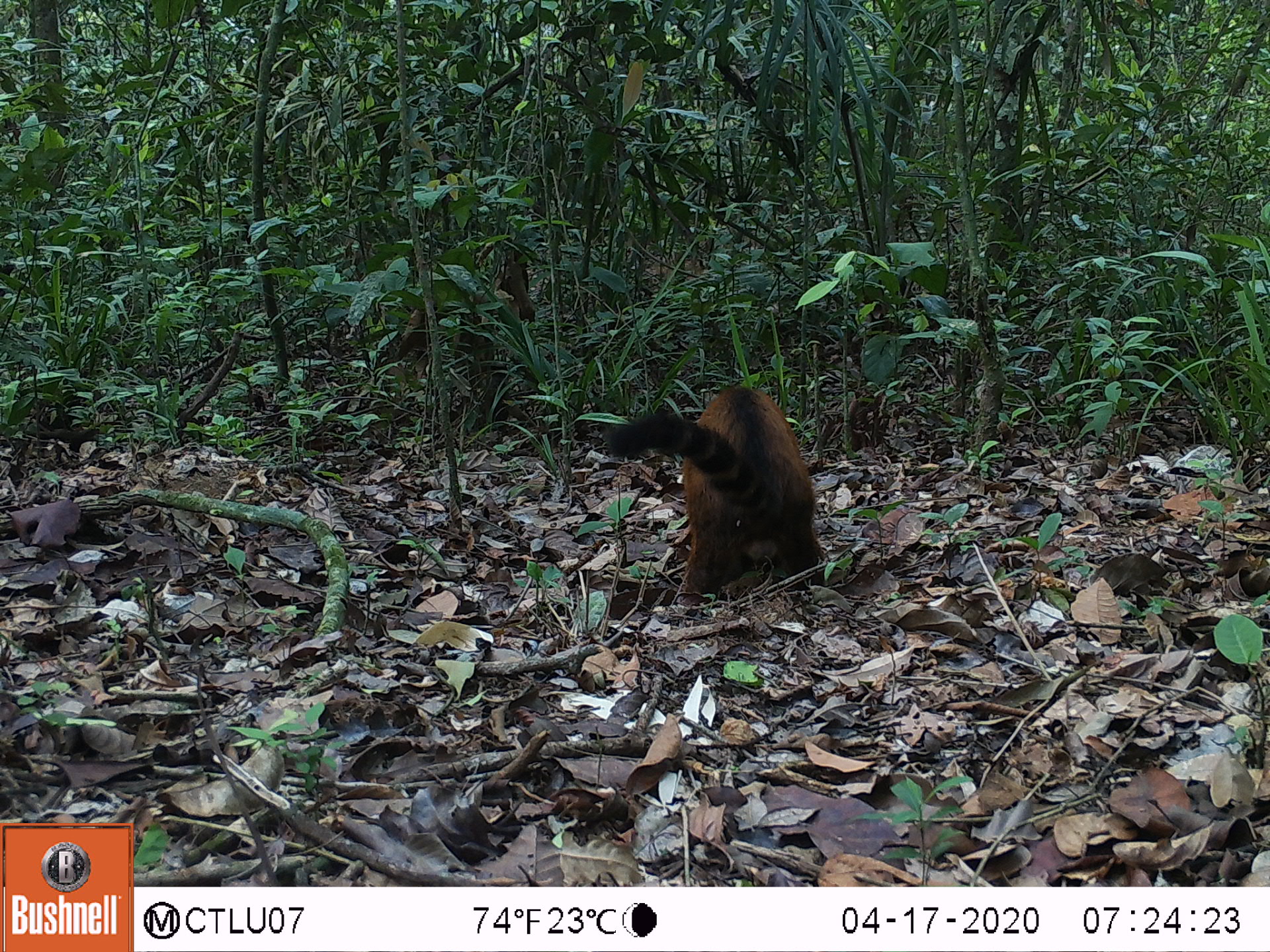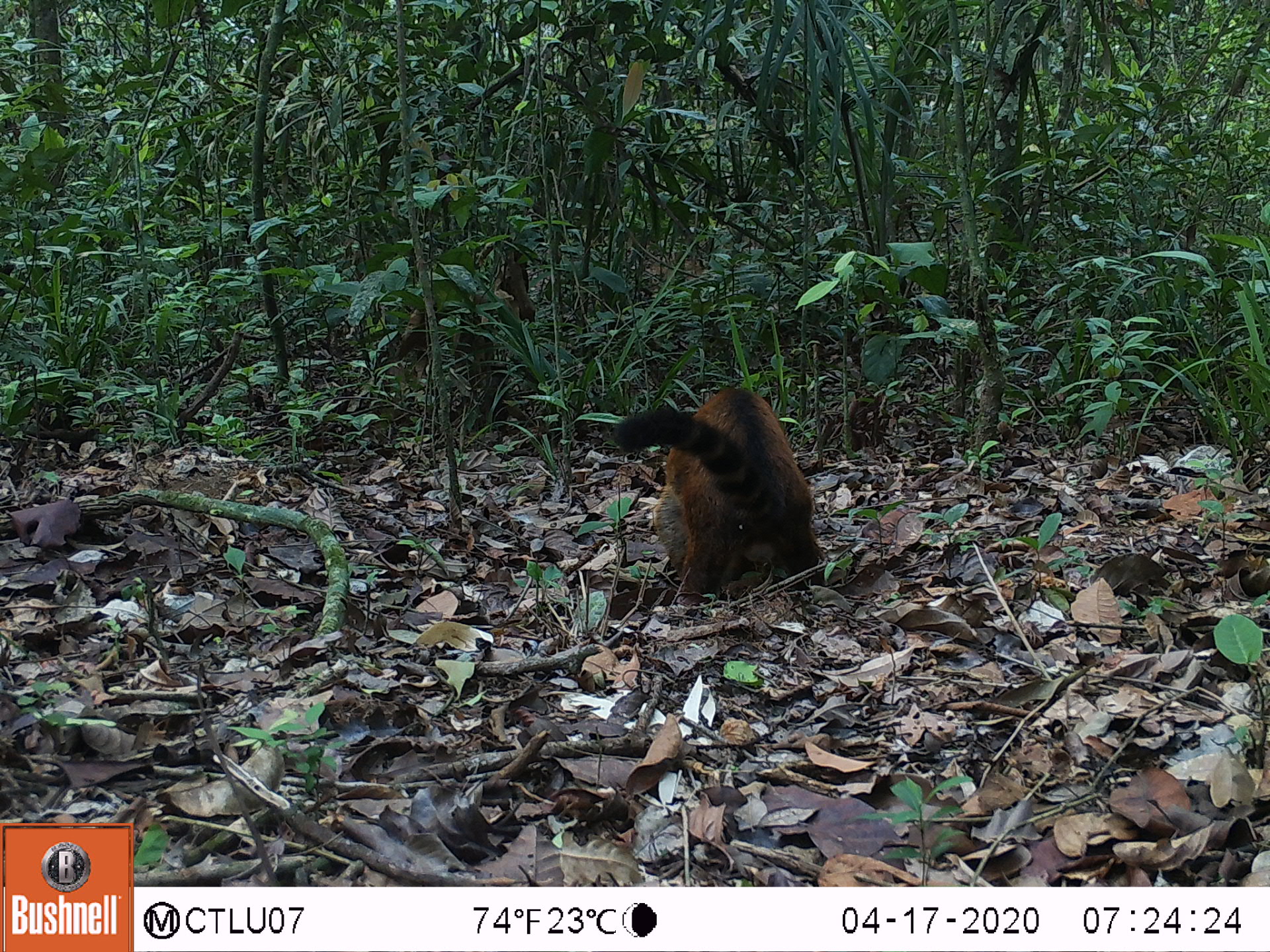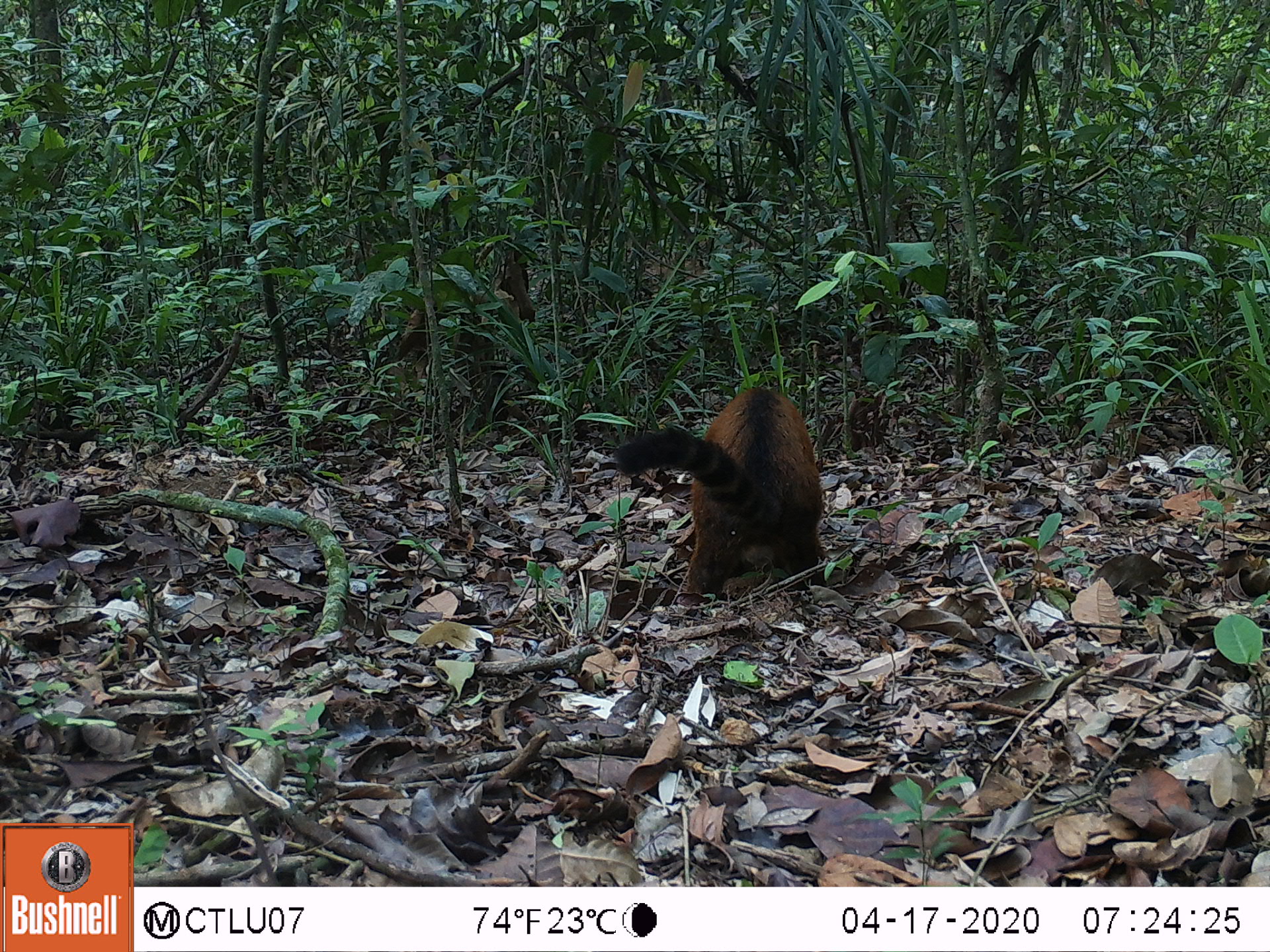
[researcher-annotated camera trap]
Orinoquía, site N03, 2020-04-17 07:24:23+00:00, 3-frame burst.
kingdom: Animalia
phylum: Chordata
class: Mammalia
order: Carnivora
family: Procyonidae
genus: Nasua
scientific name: Nasua nasua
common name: south american coati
South american coati (Nasua nasua).